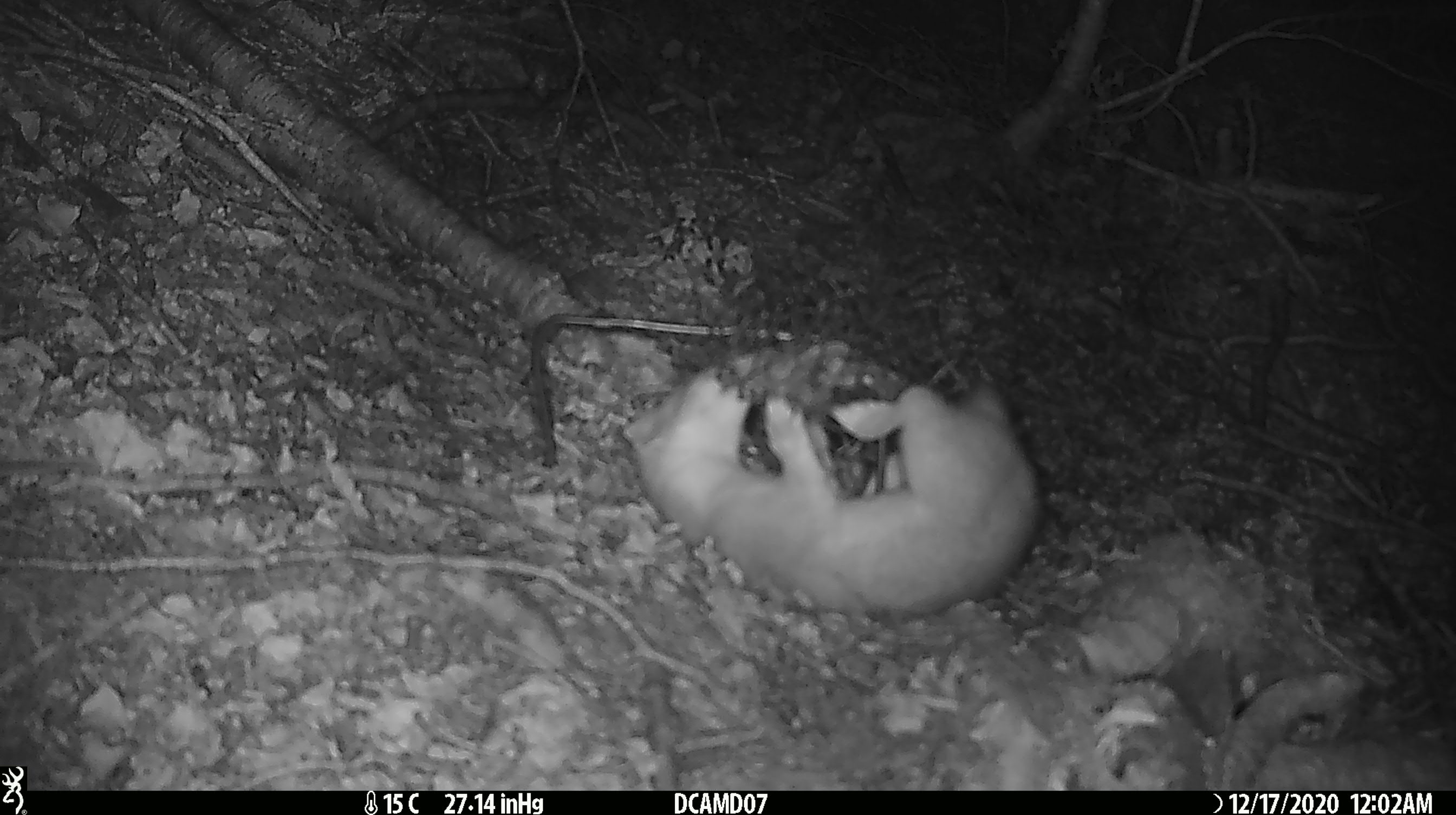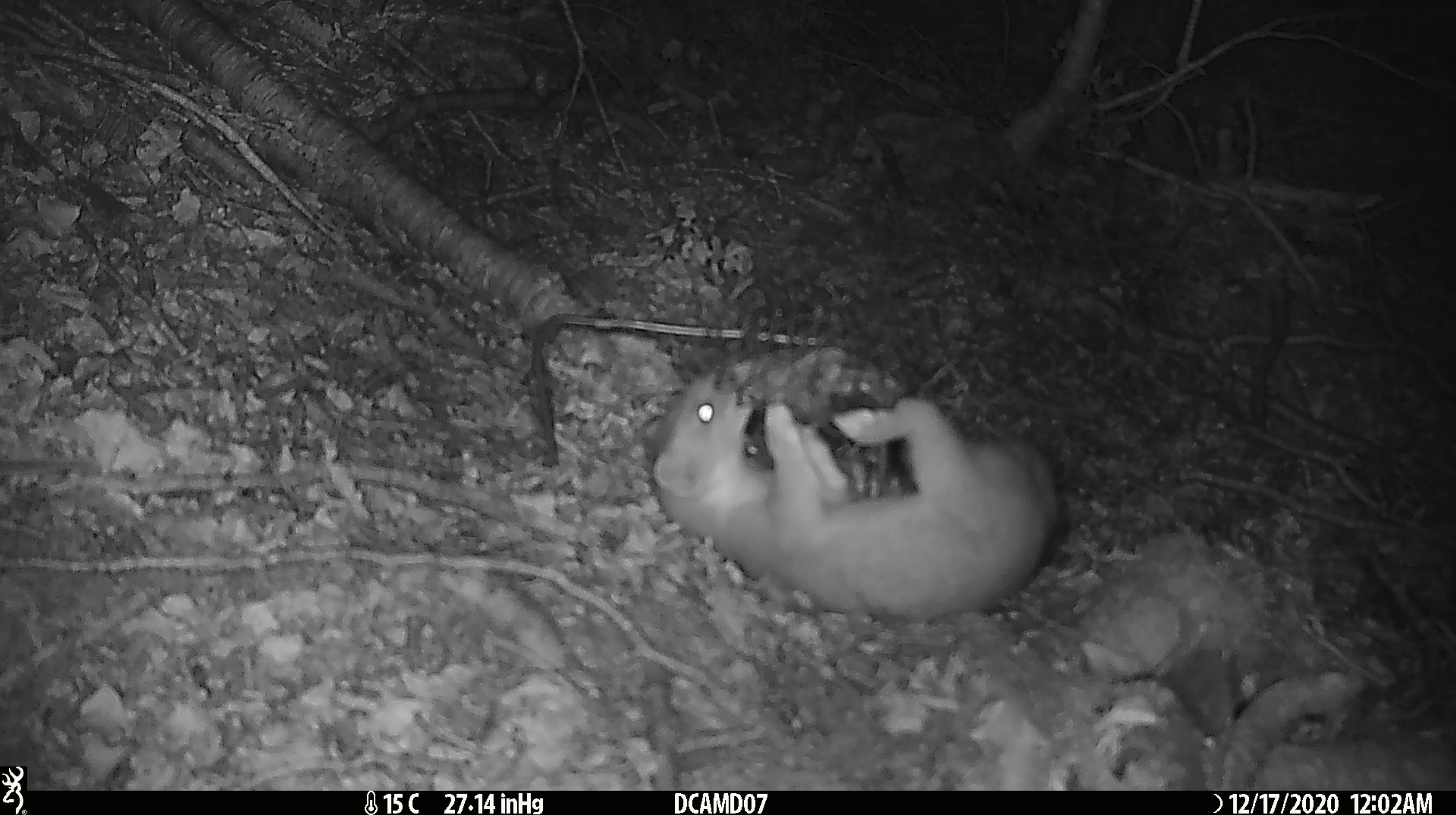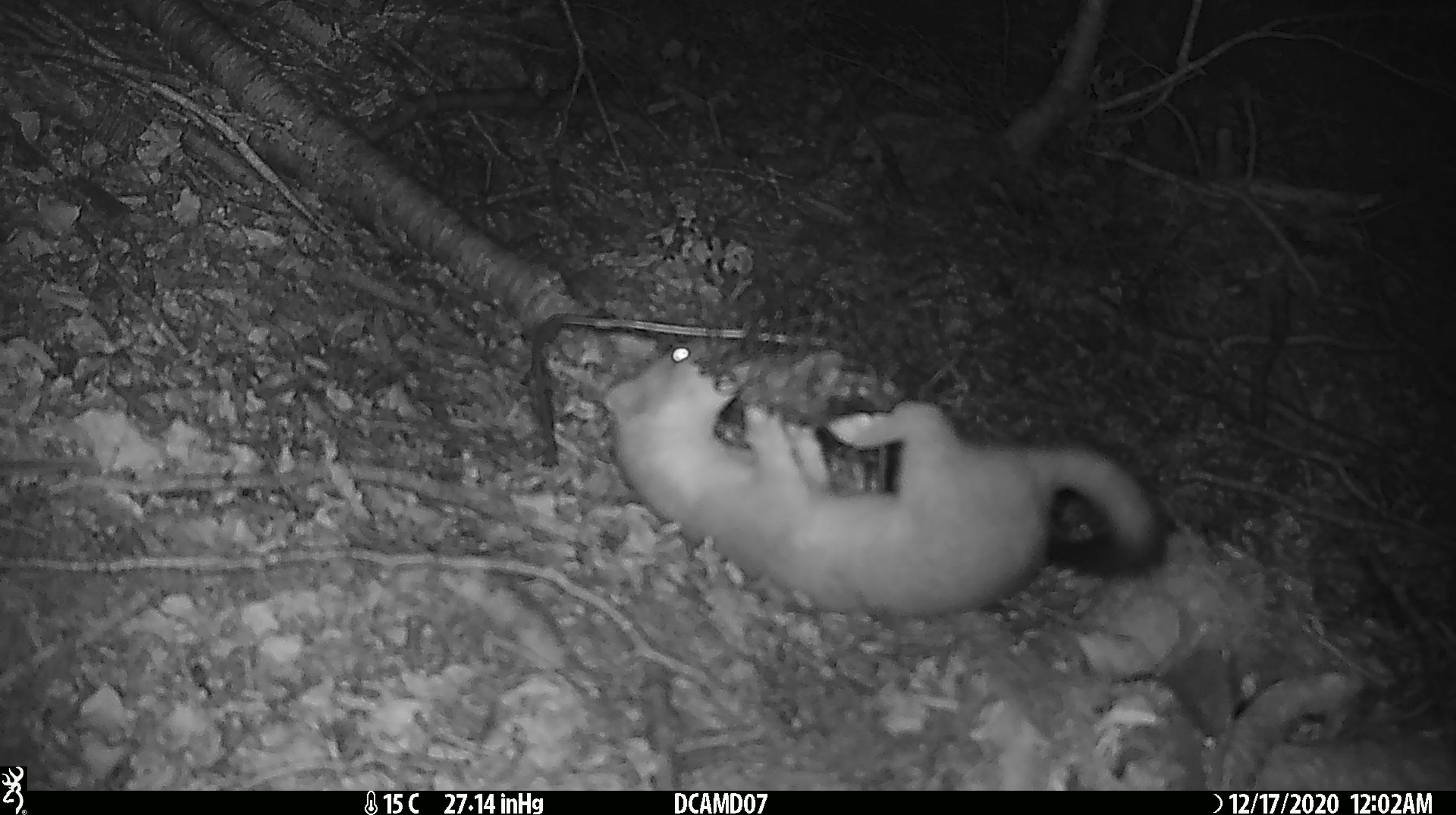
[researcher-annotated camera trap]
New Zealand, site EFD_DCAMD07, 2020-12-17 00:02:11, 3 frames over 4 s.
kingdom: Animalia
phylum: Chordata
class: Mammalia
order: Carnivora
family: Mustelidae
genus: Mustela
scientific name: Mustela erminea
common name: stoat